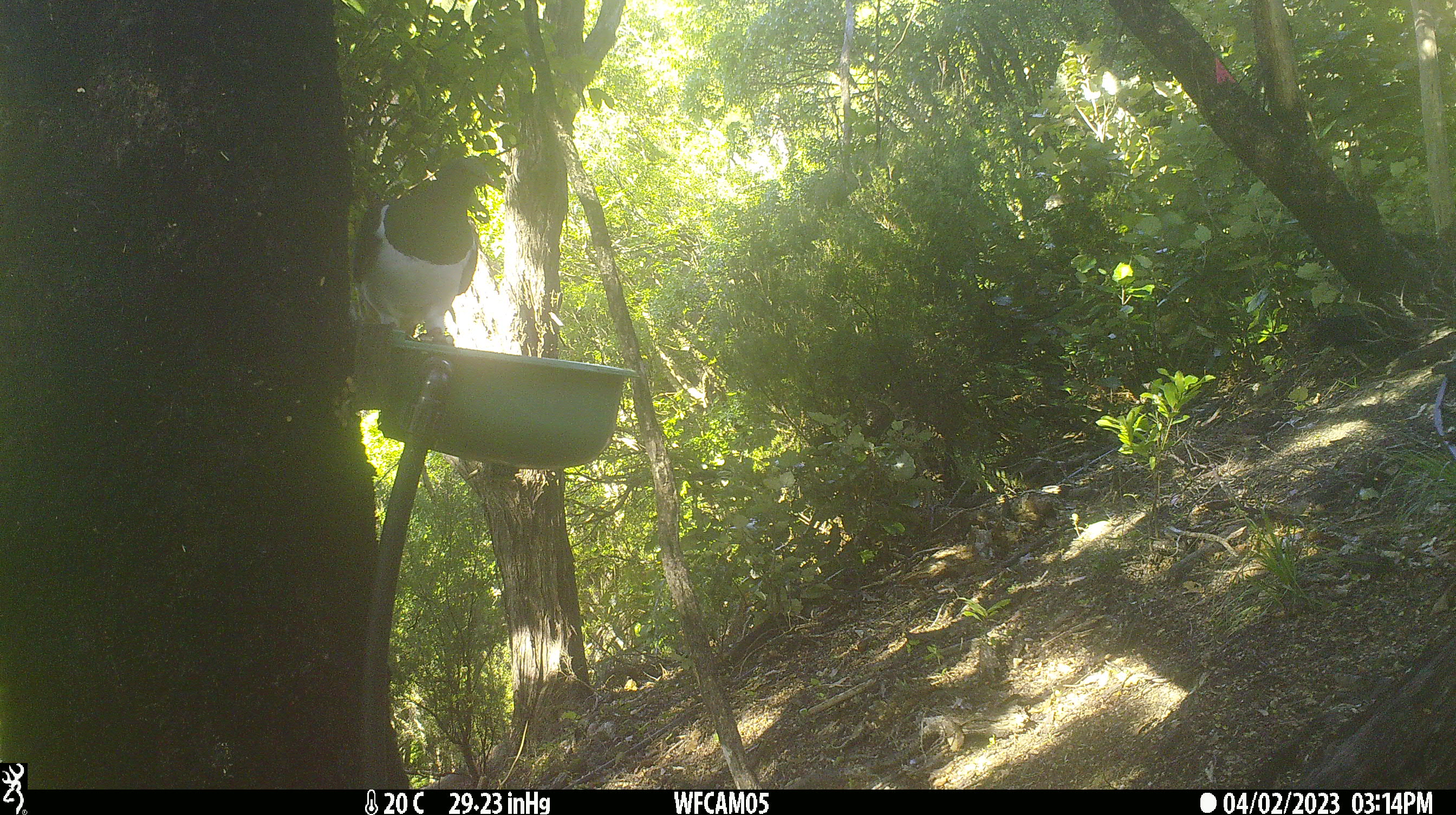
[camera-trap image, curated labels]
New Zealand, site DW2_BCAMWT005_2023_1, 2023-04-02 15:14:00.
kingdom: Animalia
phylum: Chordata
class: Aves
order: Columbiformes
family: Columbidae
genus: Hemiphaga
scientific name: Hemiphaga novaeseelandiae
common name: new zealand pigeon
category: kereru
Kereru (new zealand pigeon) (Hemiphaga novaeseelandiae).